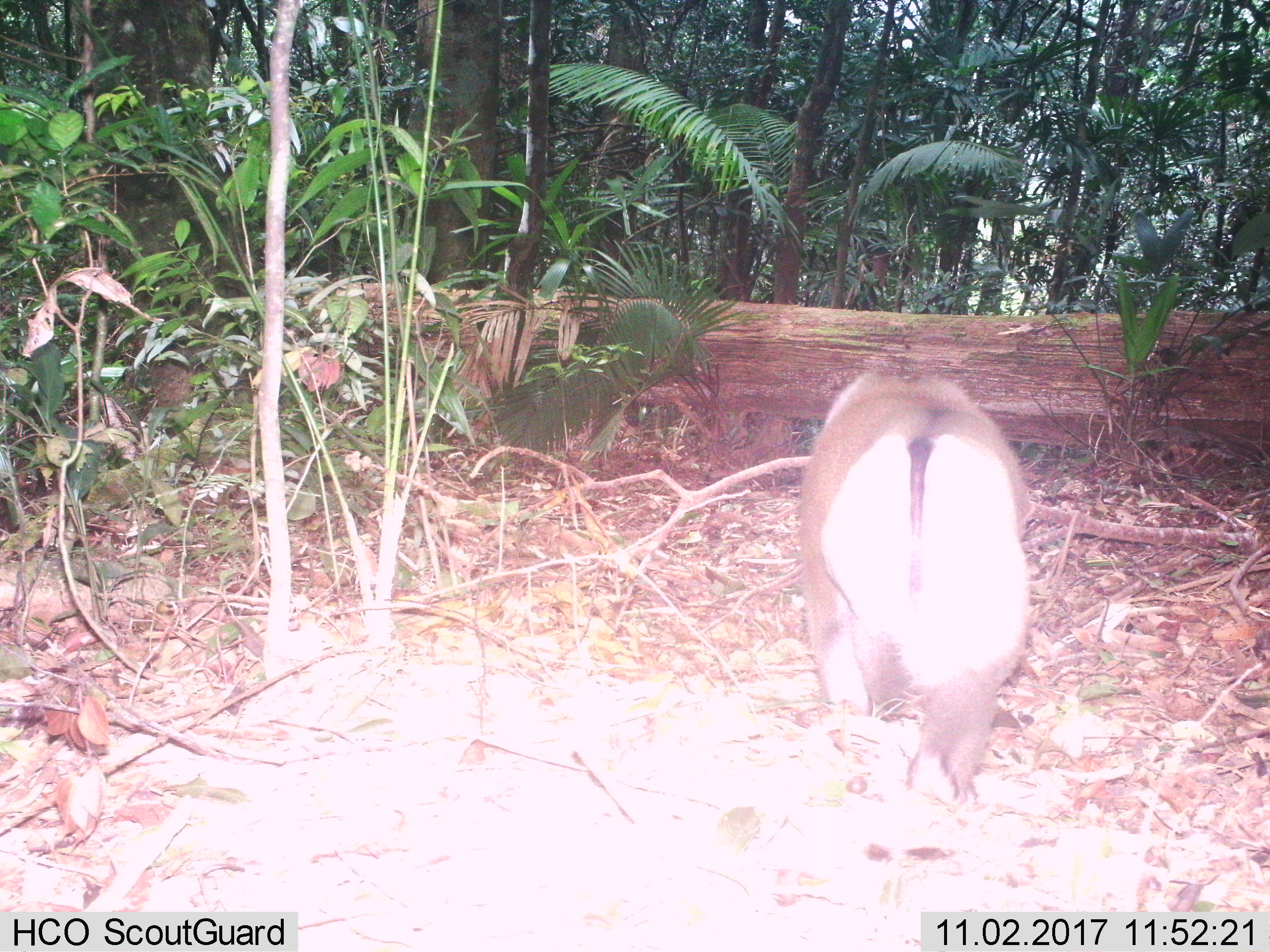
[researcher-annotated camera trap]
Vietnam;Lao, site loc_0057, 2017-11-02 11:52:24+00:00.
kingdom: Animalia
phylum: Chordata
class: Mammalia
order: Primates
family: Cercopithecidae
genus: Macaca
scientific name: Macaca nemestrina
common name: pig-tailed macaque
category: pig tailed macaque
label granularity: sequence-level